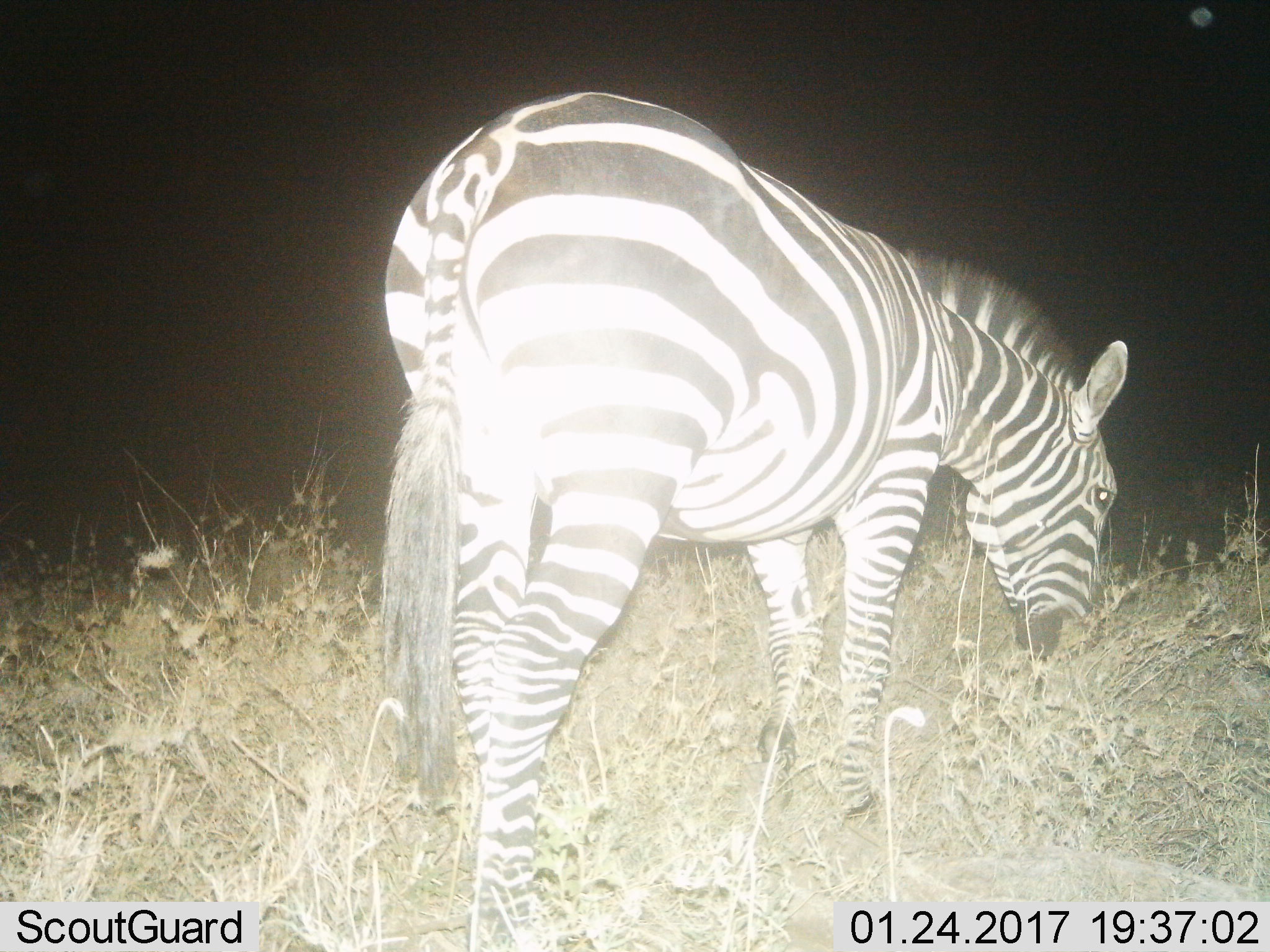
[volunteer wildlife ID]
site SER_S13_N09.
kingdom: Animalia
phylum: Chordata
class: Mammalia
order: Perissodactyla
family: Equidae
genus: Equus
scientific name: Equus quagga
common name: plains zebra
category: zebraplains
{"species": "zebraplains (plains zebra) (Equus quagga)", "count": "1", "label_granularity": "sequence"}